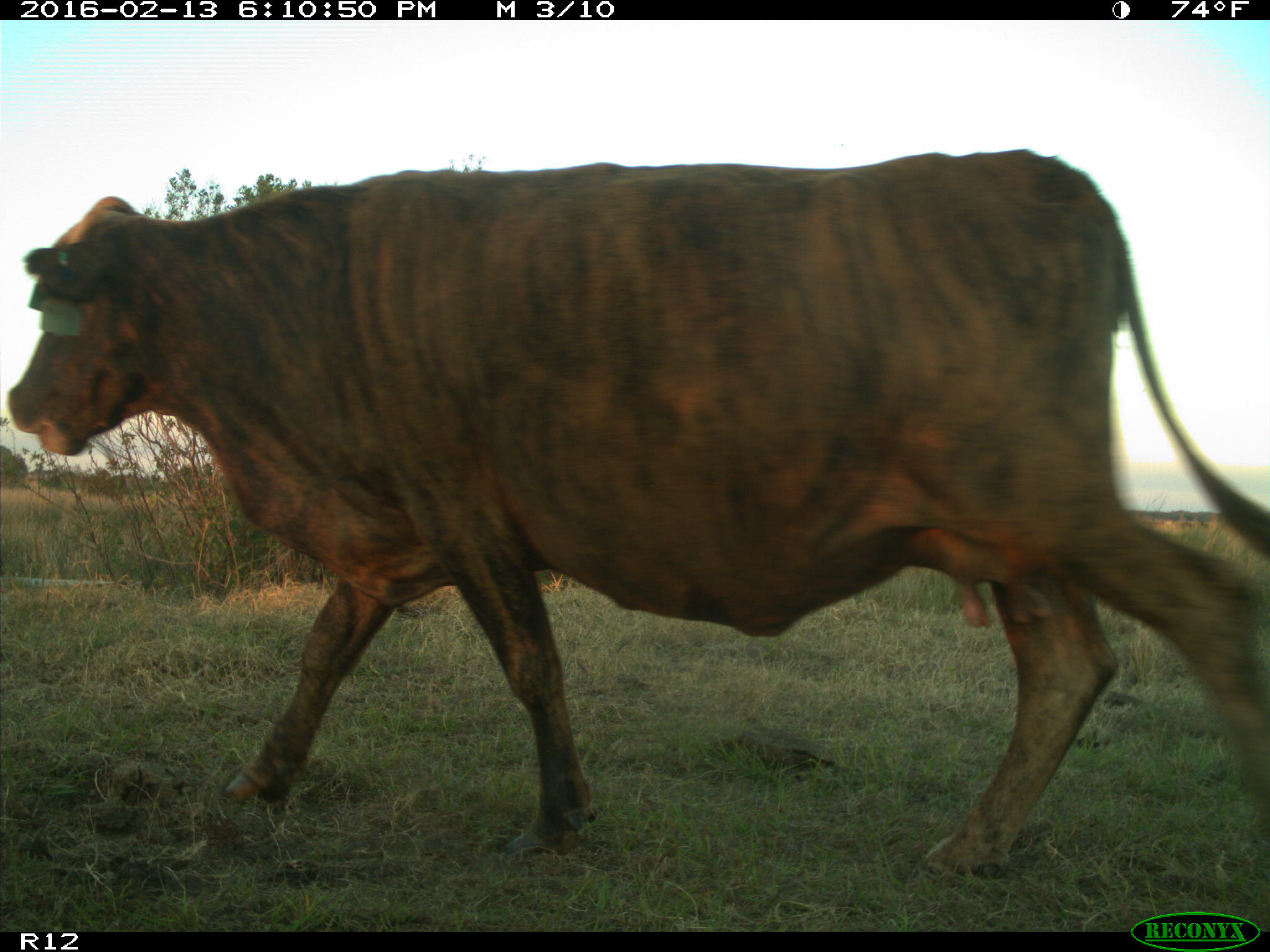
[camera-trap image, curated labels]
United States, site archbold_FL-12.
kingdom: Animalia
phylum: Chordata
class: Mammalia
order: Artiodactyla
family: Bovidae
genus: Bos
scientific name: Bos taurus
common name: domestic cow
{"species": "Bos taurus (domestic cow)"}